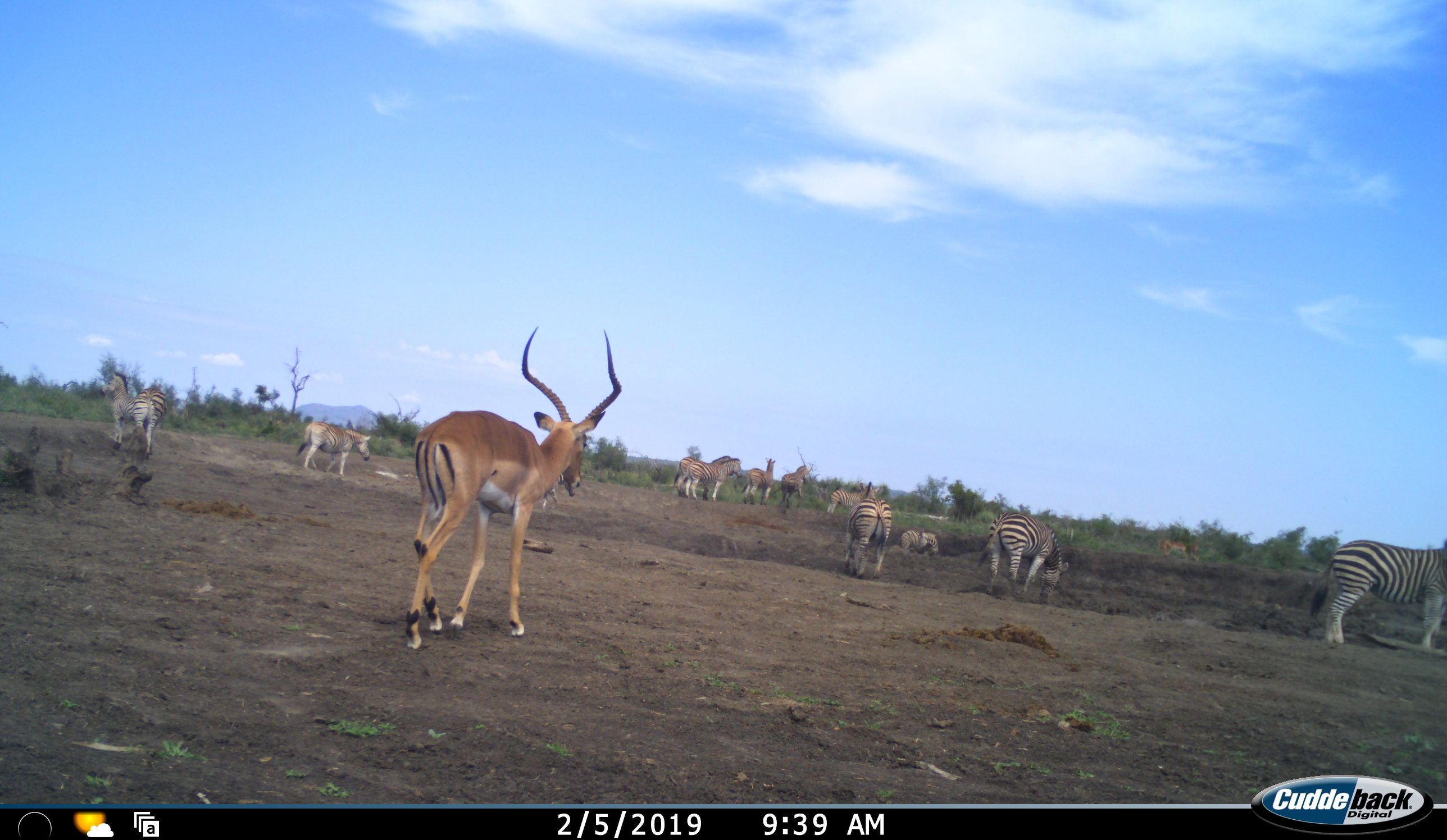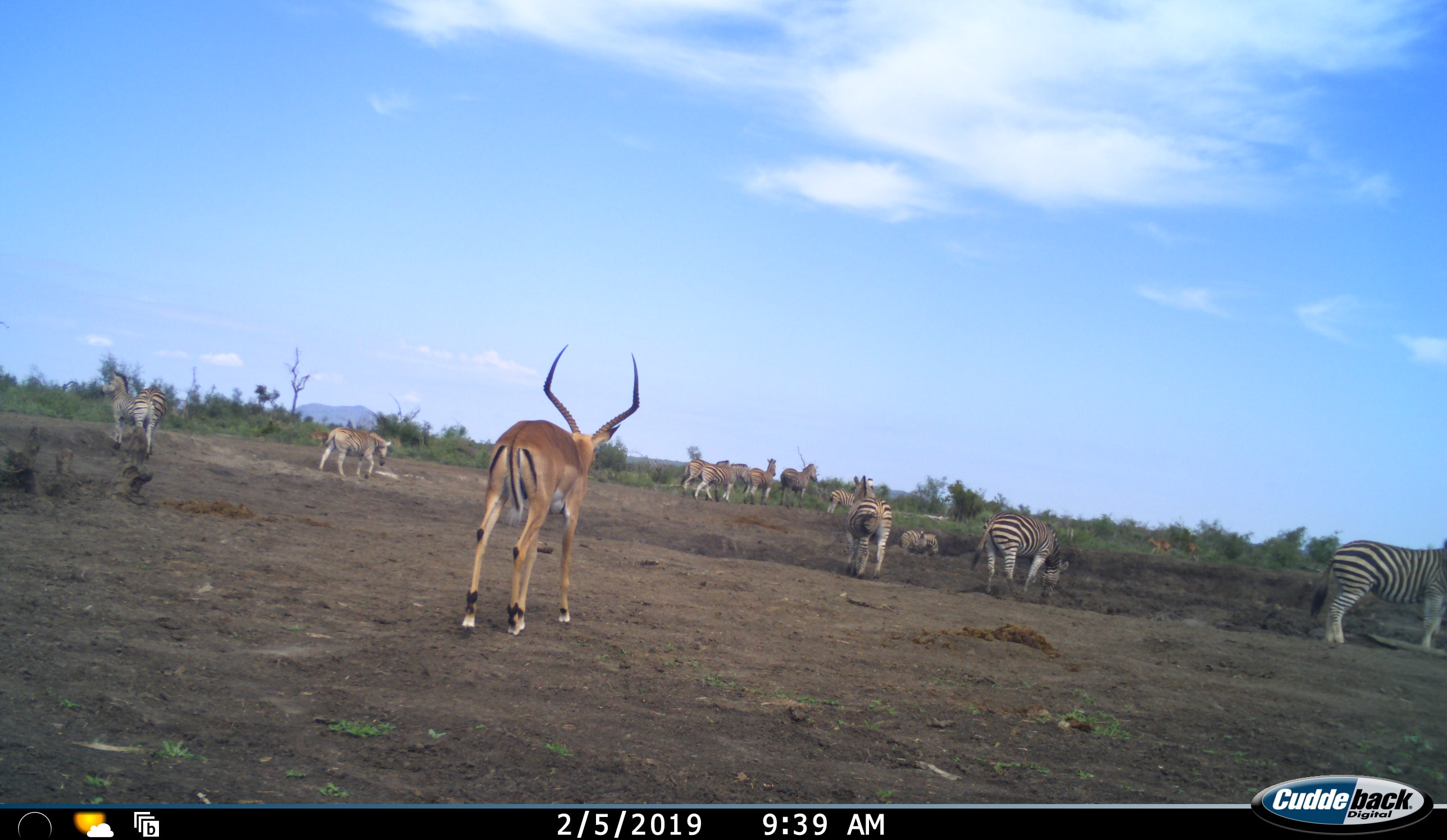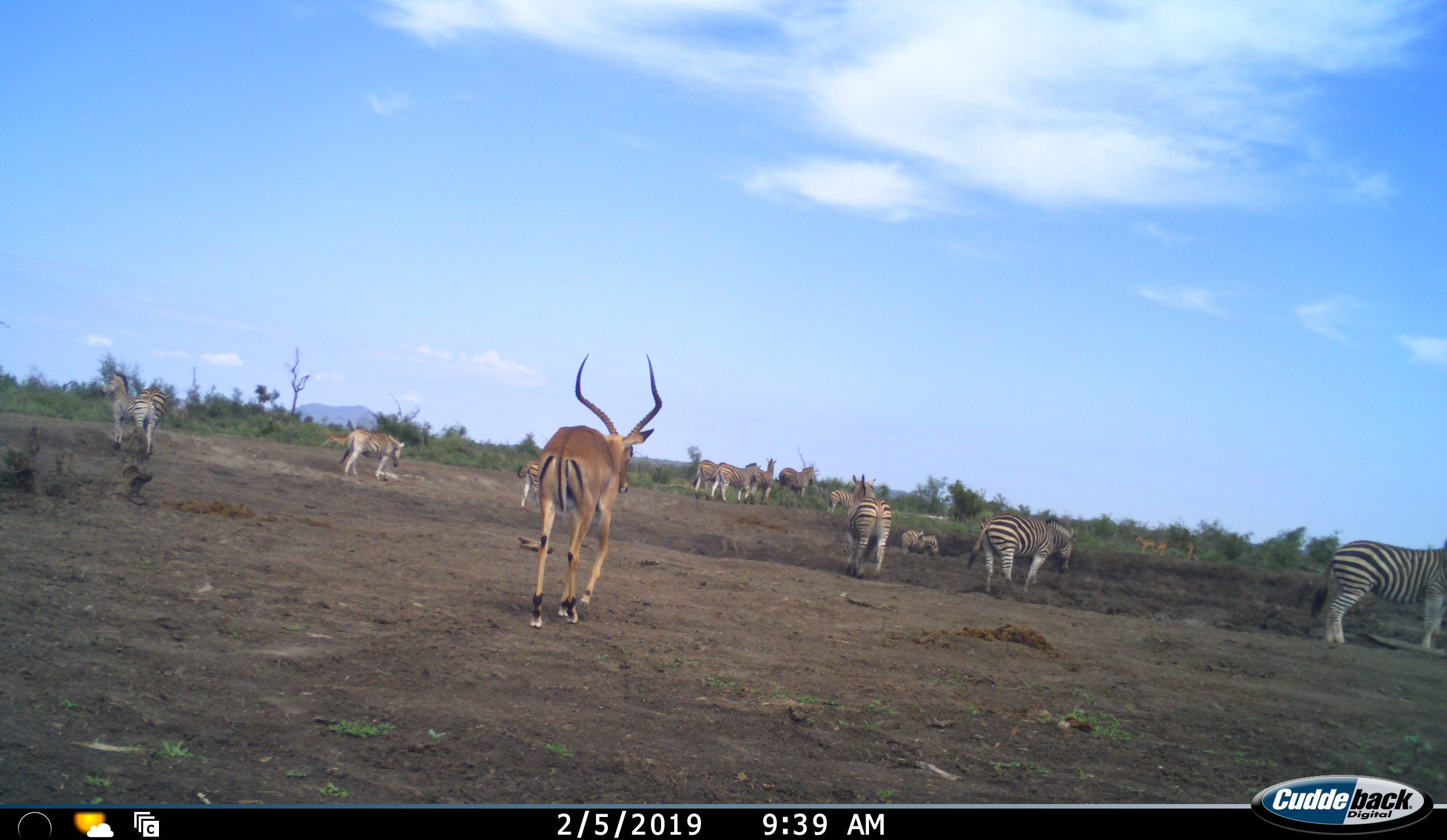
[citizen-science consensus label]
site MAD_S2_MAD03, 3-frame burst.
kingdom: Animalia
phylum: Chordata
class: Mammalia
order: Artiodactyla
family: Bovidae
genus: Aepyceros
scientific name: Aepyceros melampus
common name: impala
Impala (Aepyceros melampus), count 1. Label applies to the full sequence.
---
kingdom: Animalia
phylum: Chordata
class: Mammalia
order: Perissodactyla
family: Equidae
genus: Equus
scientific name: Equus quagga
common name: plains zebra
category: zebraplains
Zebraplains (plains zebra) (Equus quagga), count 11-50. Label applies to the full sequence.